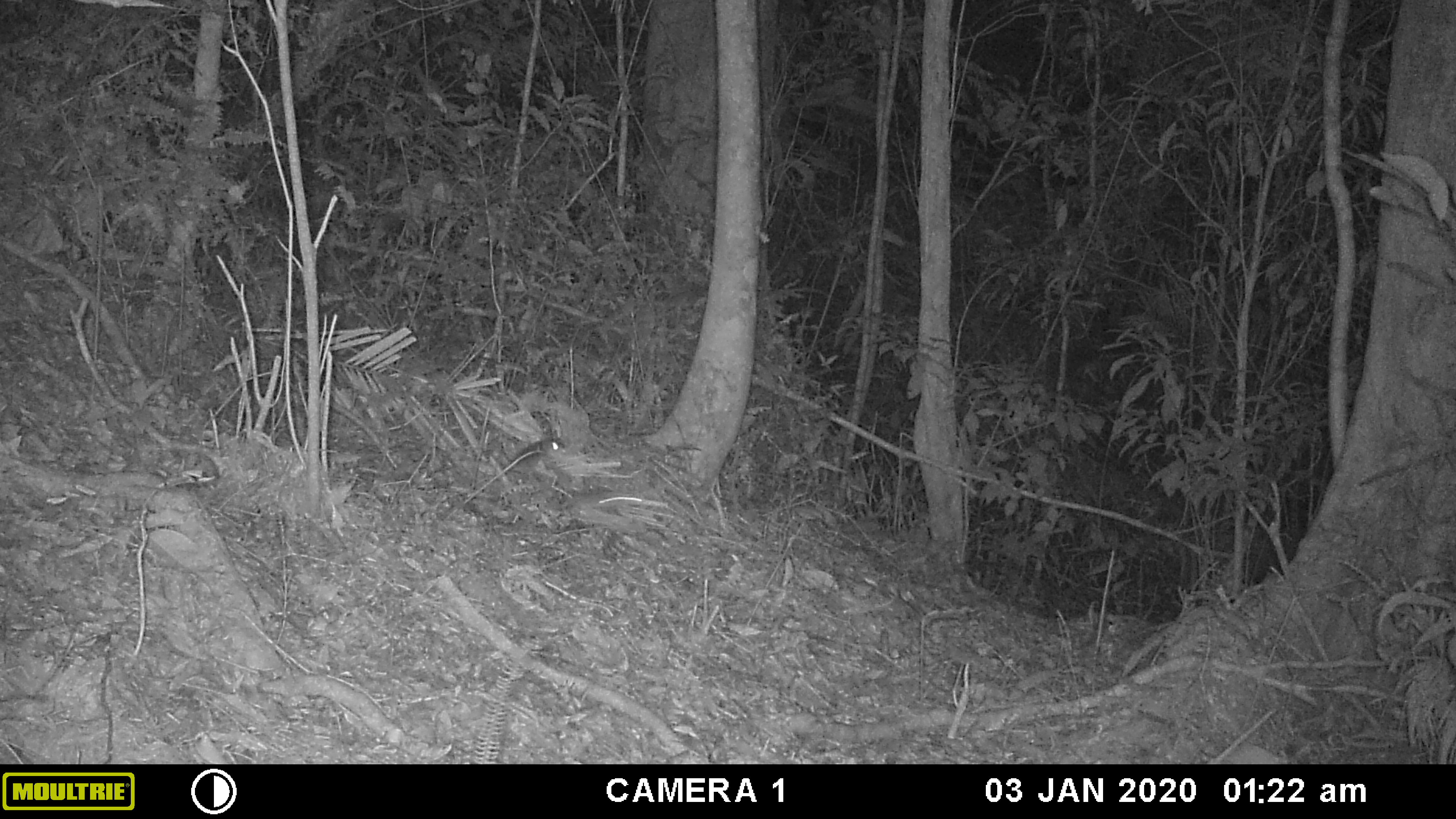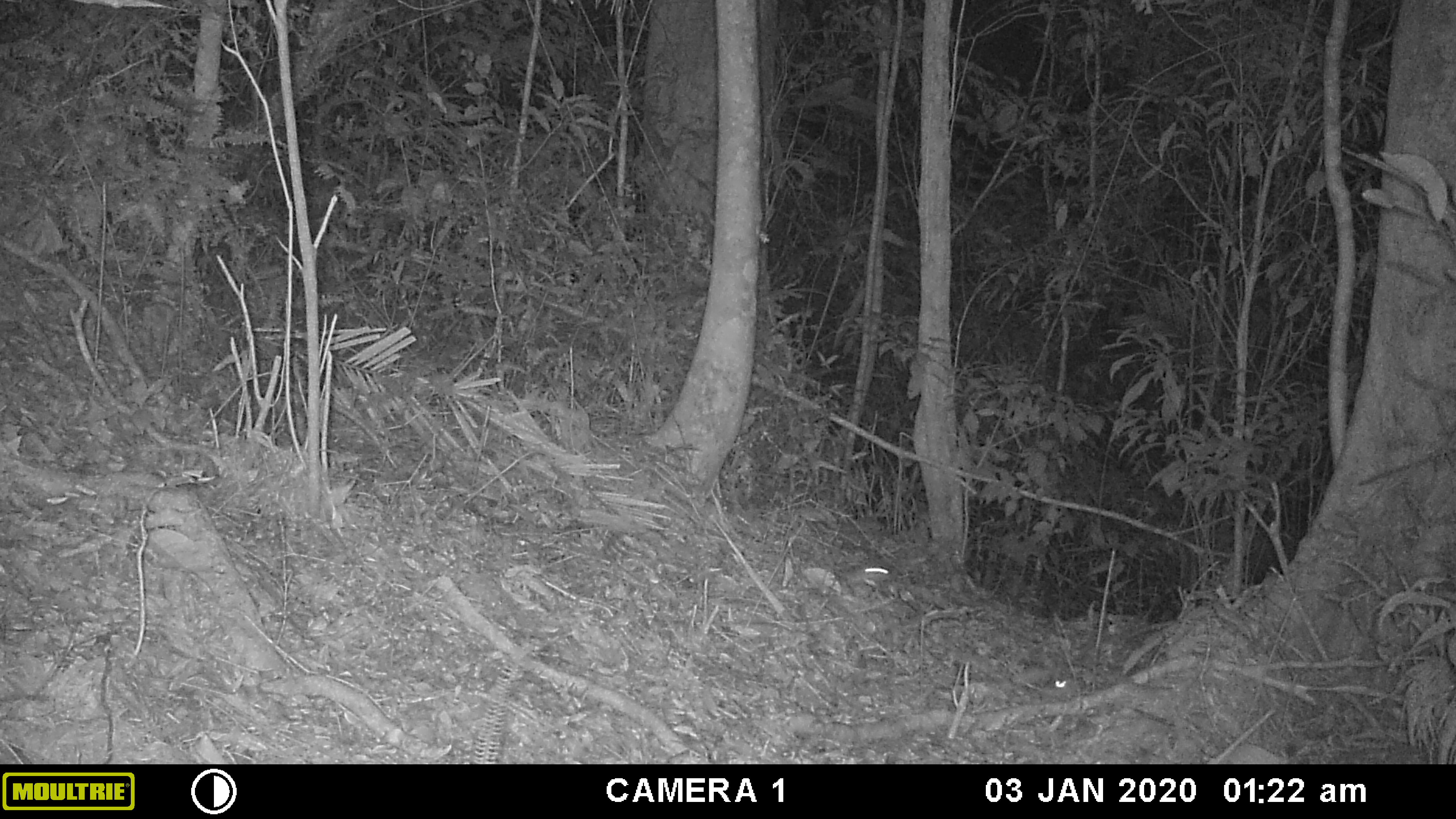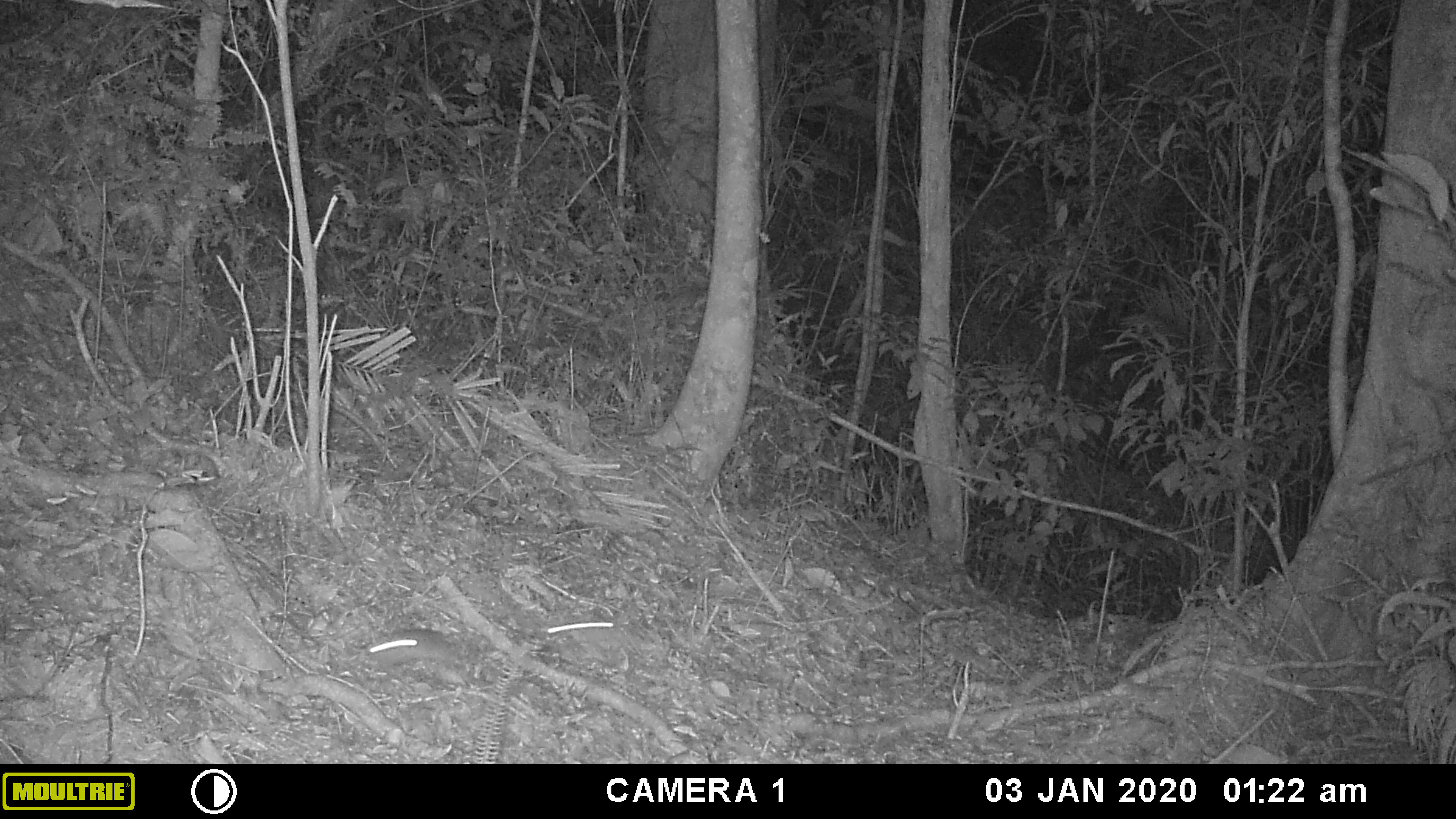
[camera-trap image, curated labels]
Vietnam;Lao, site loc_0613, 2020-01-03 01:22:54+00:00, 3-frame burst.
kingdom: Animalia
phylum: Chordata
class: Mammalia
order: Rodentia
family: Muridae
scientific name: Muridae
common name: old-world mice and rats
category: unidentified murid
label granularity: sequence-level